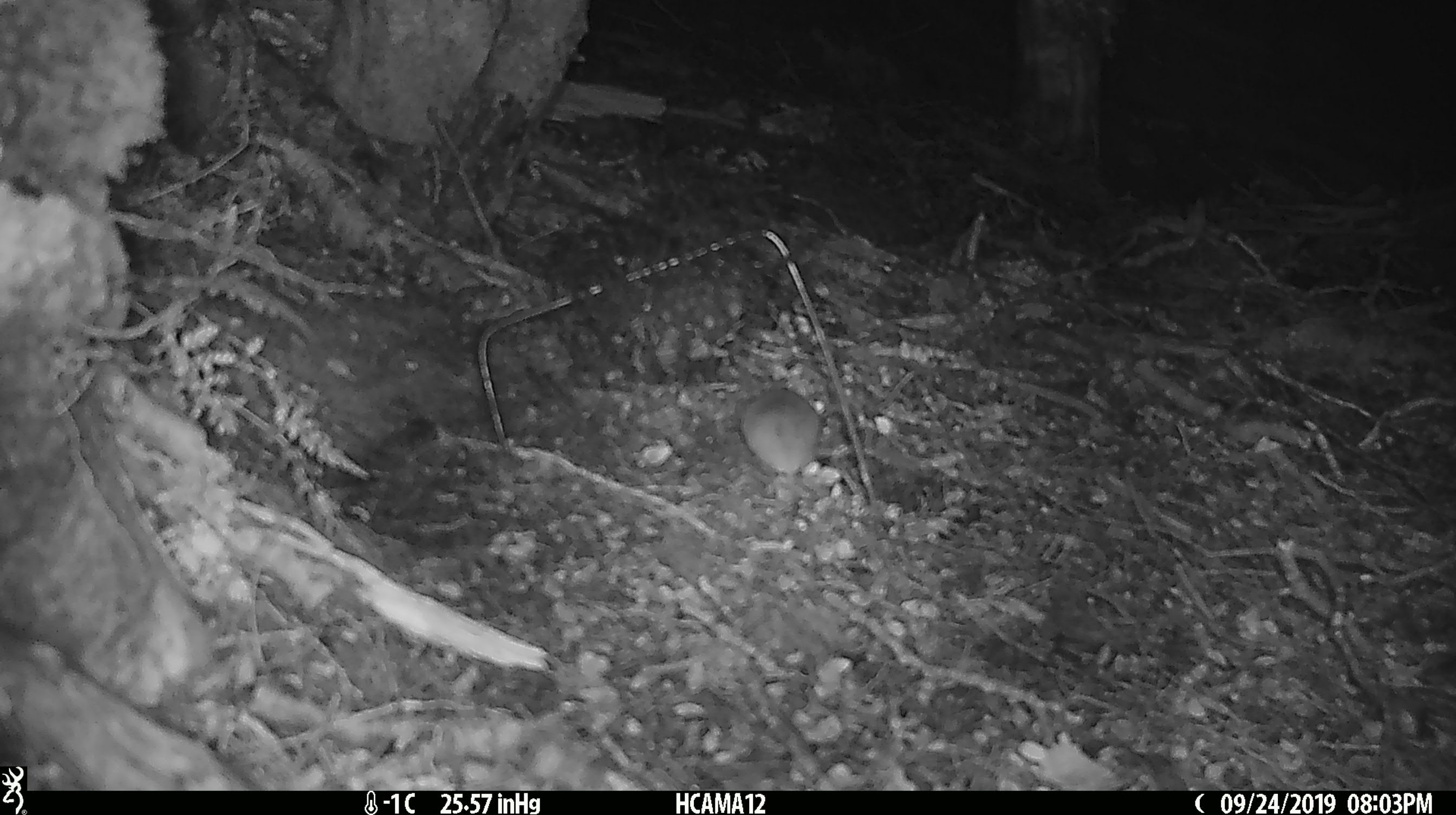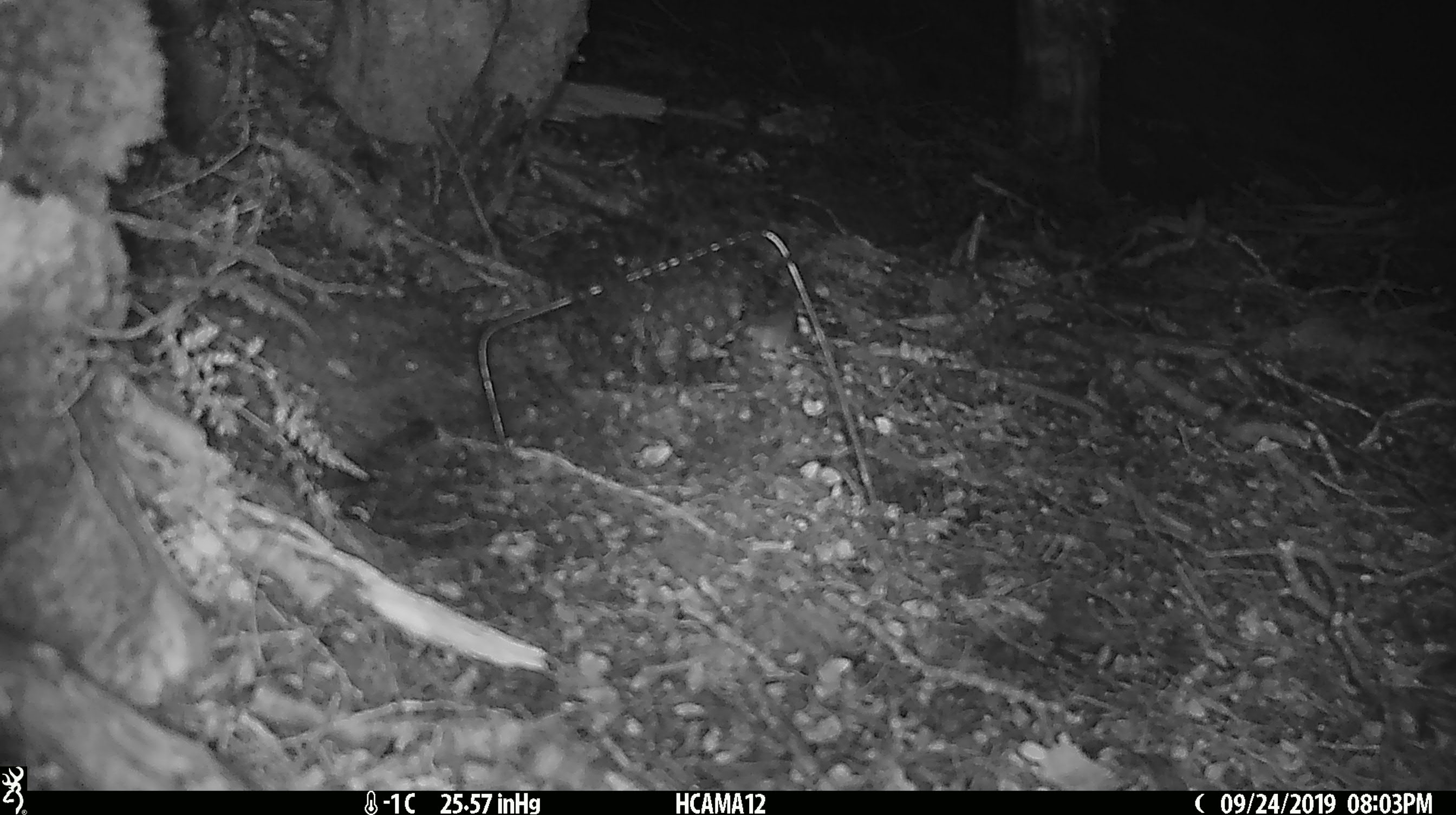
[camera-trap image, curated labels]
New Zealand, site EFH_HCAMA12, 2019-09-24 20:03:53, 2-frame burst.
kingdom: Animalia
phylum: Chordata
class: Mammalia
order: Rodentia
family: Muridae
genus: Mus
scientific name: Mus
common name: mouse